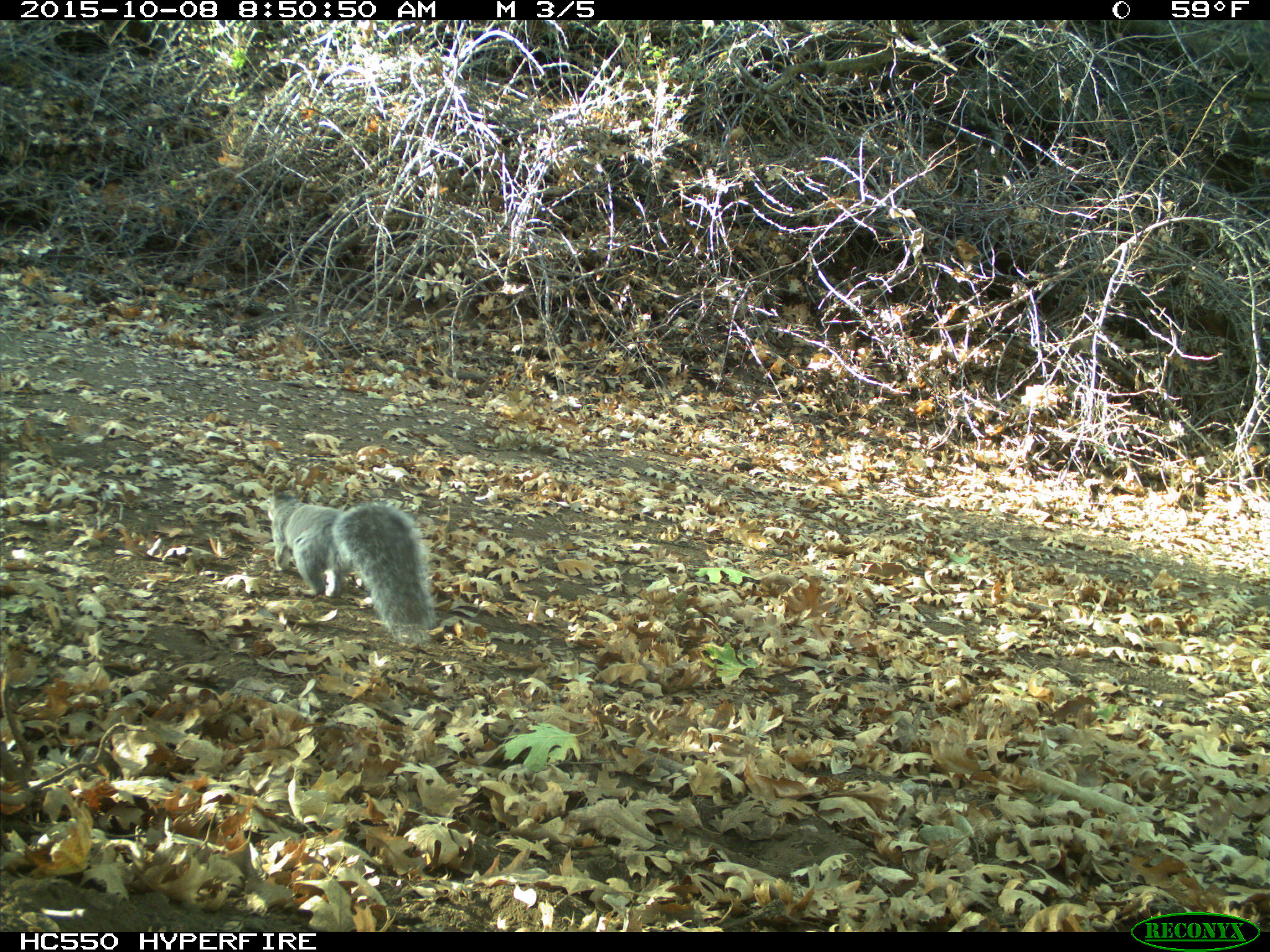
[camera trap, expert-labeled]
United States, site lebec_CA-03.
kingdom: Animalia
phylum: Chordata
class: Mammalia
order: Rodentia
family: Sciuridae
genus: Sciurus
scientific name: Sciurus carolinensis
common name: eastern gray squirrel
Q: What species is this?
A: Sciurus carolinensis (eastern gray squirrel).